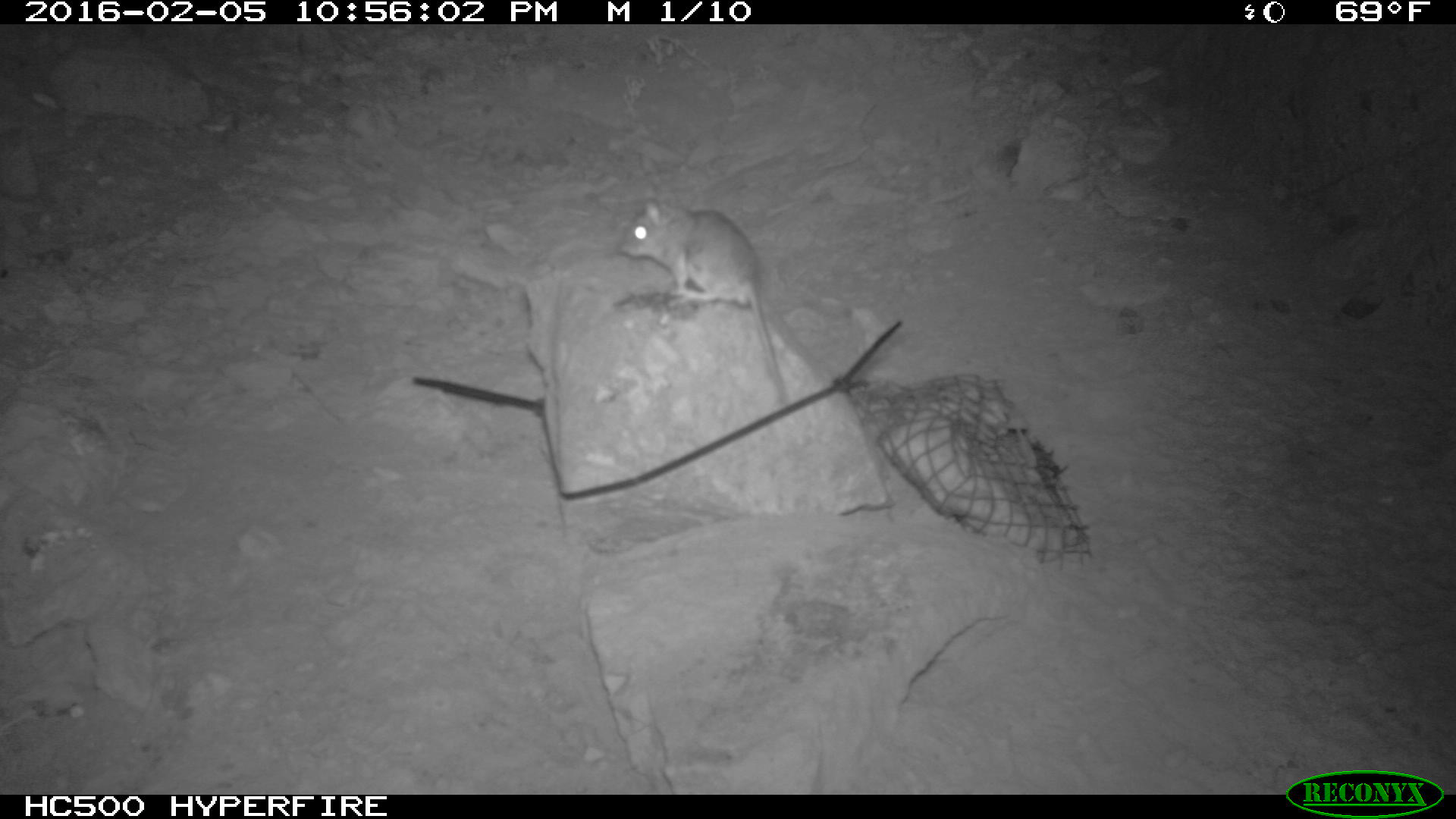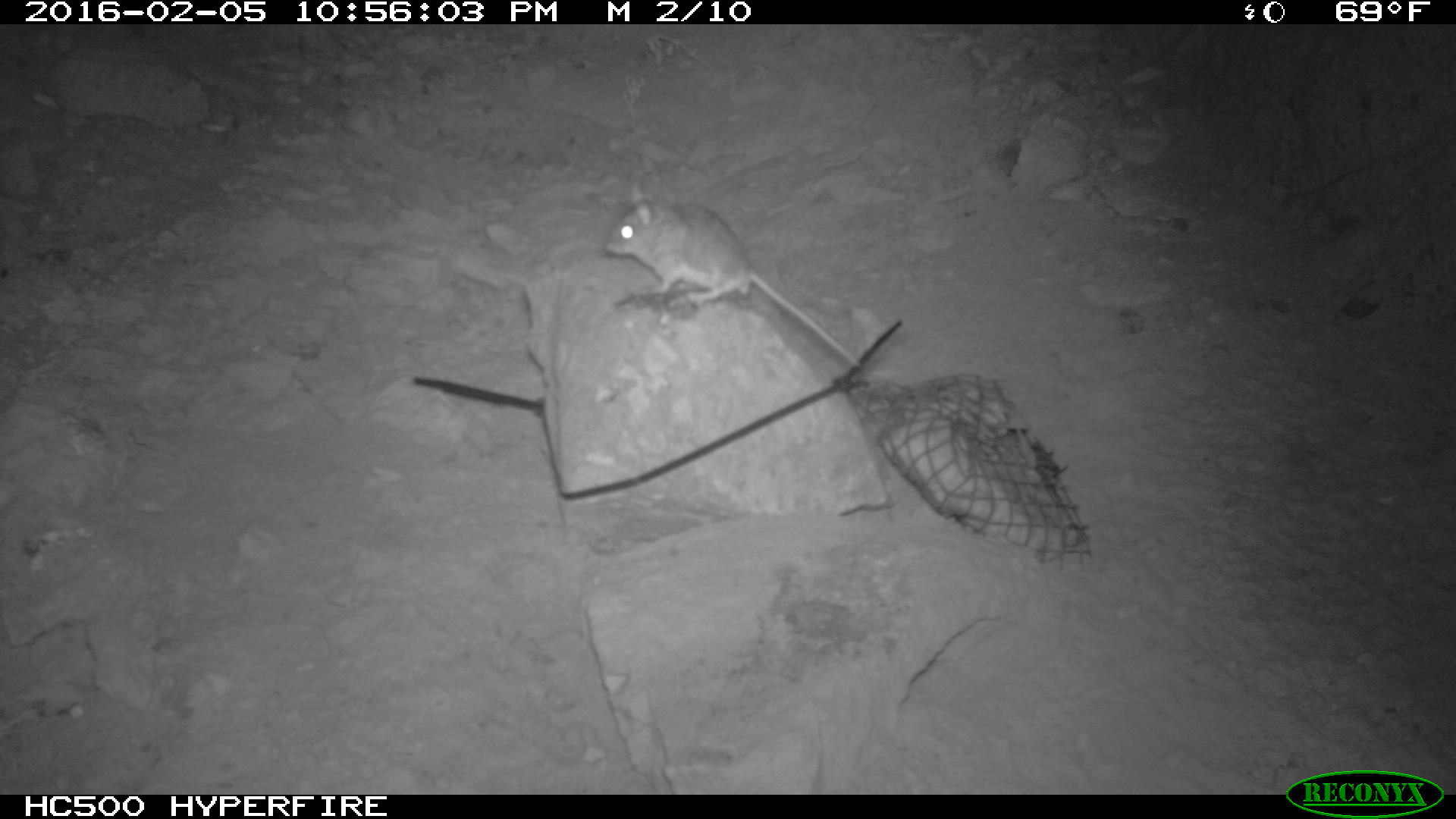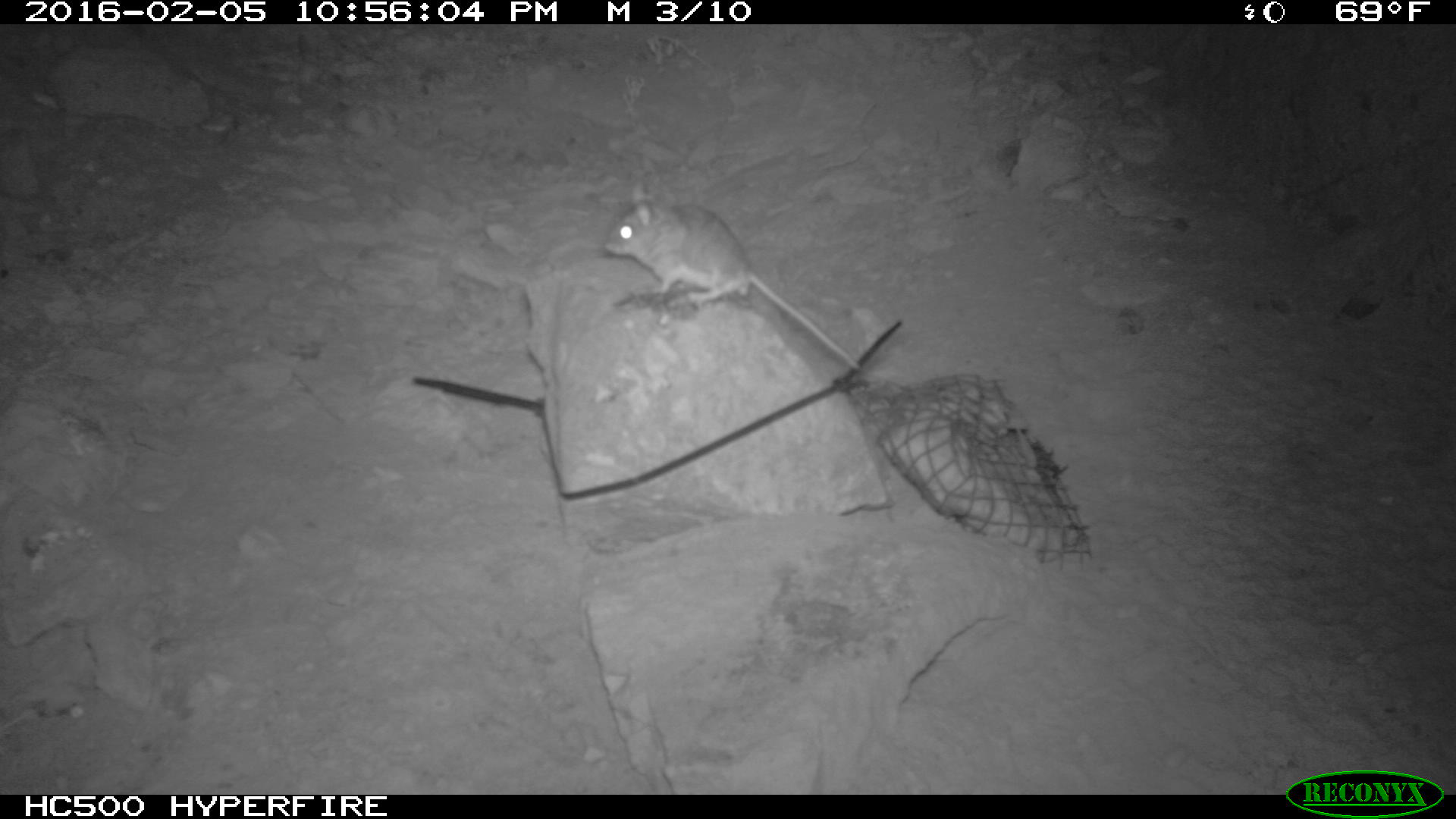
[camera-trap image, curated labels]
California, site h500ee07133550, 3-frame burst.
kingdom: Animalia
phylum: Chordata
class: Mammalia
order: Rodentia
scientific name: Rodentia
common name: rodent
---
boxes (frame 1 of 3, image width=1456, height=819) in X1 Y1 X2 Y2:
rodent: 618 199 786 403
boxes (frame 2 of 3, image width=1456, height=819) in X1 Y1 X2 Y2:
rodent: 601 171 865 372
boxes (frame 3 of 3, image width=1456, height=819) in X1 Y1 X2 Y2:
rodent: 604 178 862 371